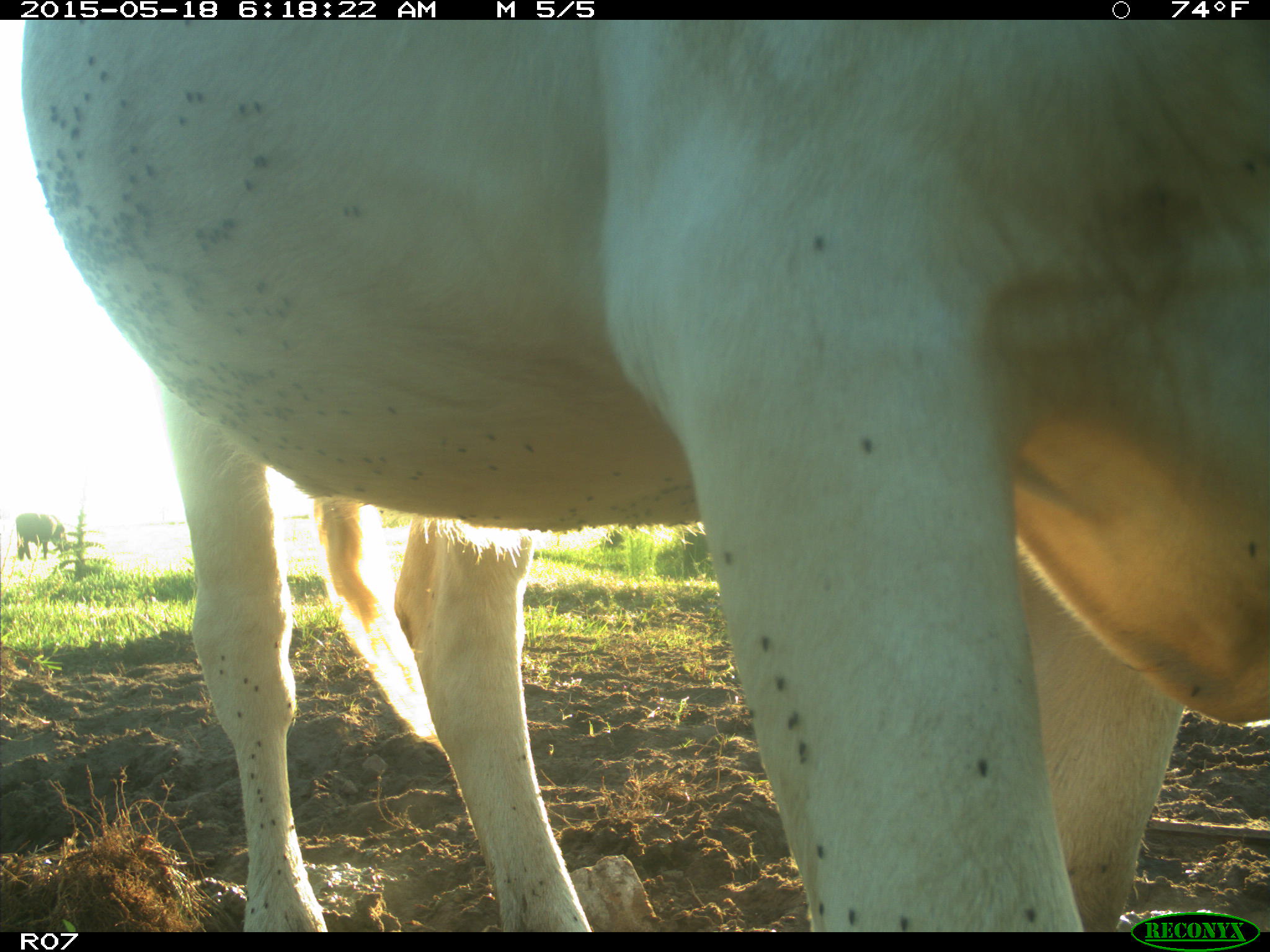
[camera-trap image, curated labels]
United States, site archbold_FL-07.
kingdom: Animalia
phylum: Chordata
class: Mammalia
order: Artiodactyla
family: Bovidae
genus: Bos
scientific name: Bos taurus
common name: domestic cow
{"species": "Bos taurus (domestic cow)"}